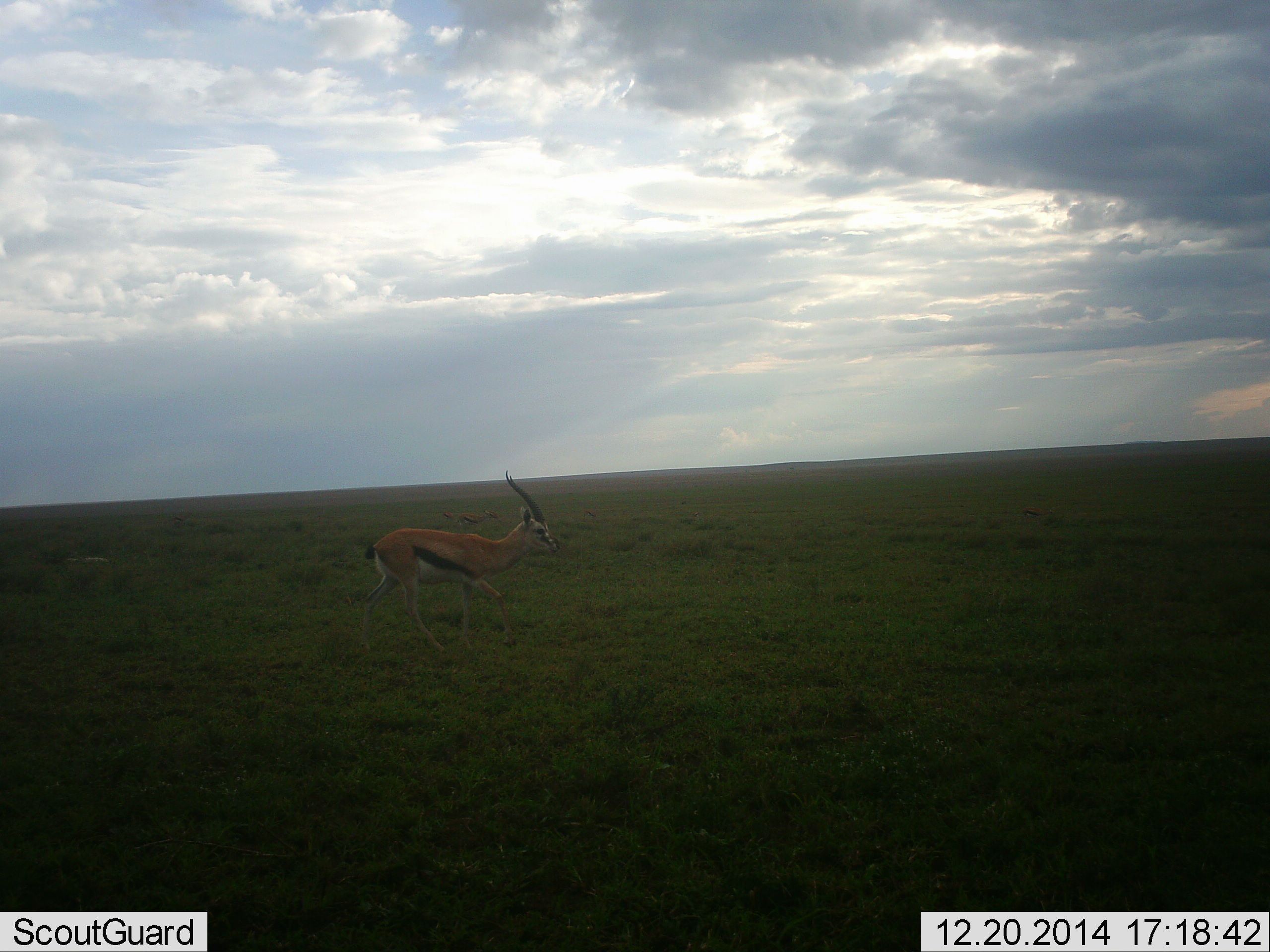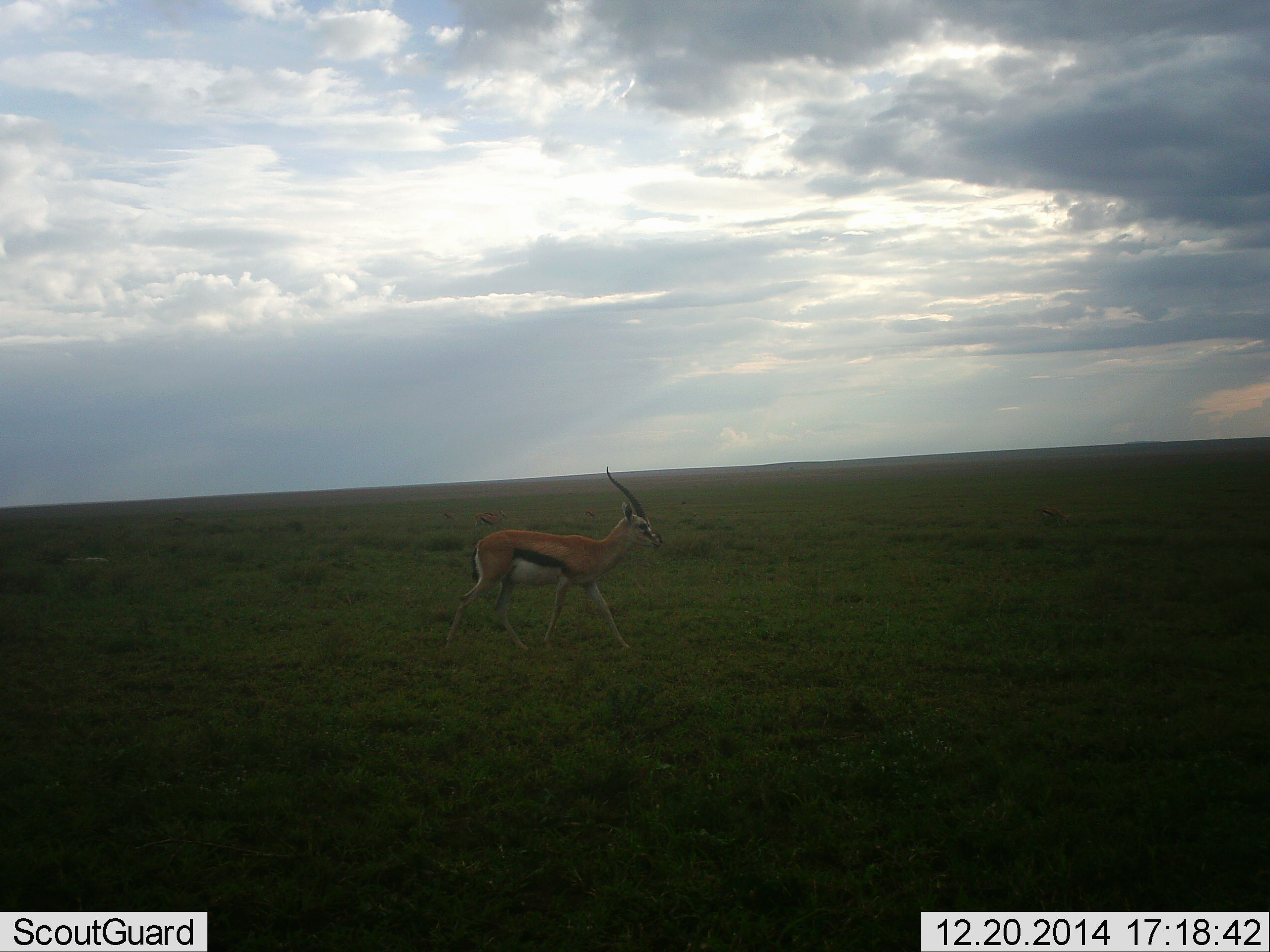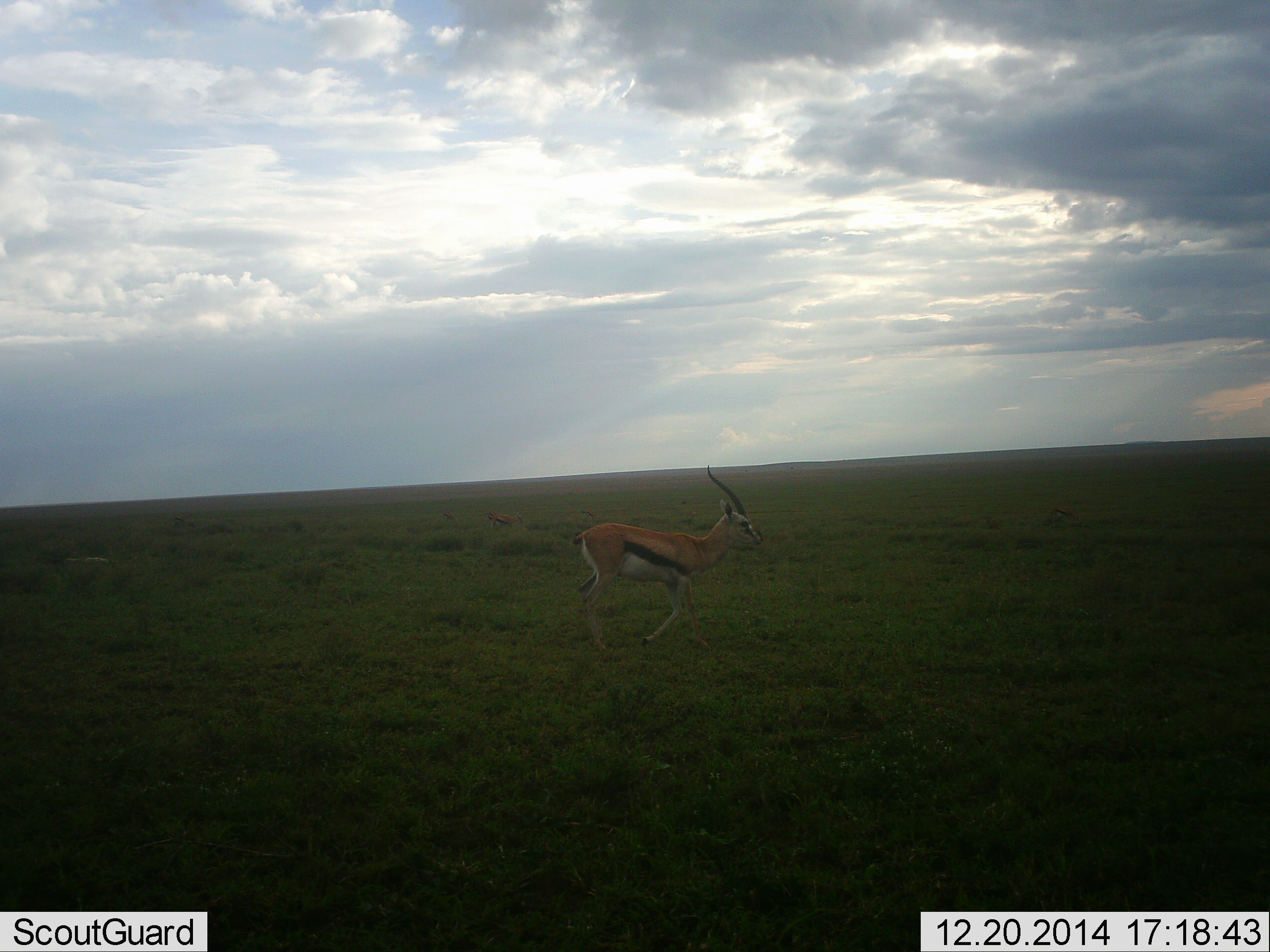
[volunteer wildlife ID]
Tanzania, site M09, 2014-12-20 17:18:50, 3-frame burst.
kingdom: Animalia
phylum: Chordata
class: Mammalia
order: Artiodactyla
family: Bovidae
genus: Eudorcas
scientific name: Eudorcas thomsonii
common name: thomson's gazelle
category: gazellethomsons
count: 1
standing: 0%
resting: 0%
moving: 90%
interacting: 0%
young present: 0%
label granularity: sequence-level